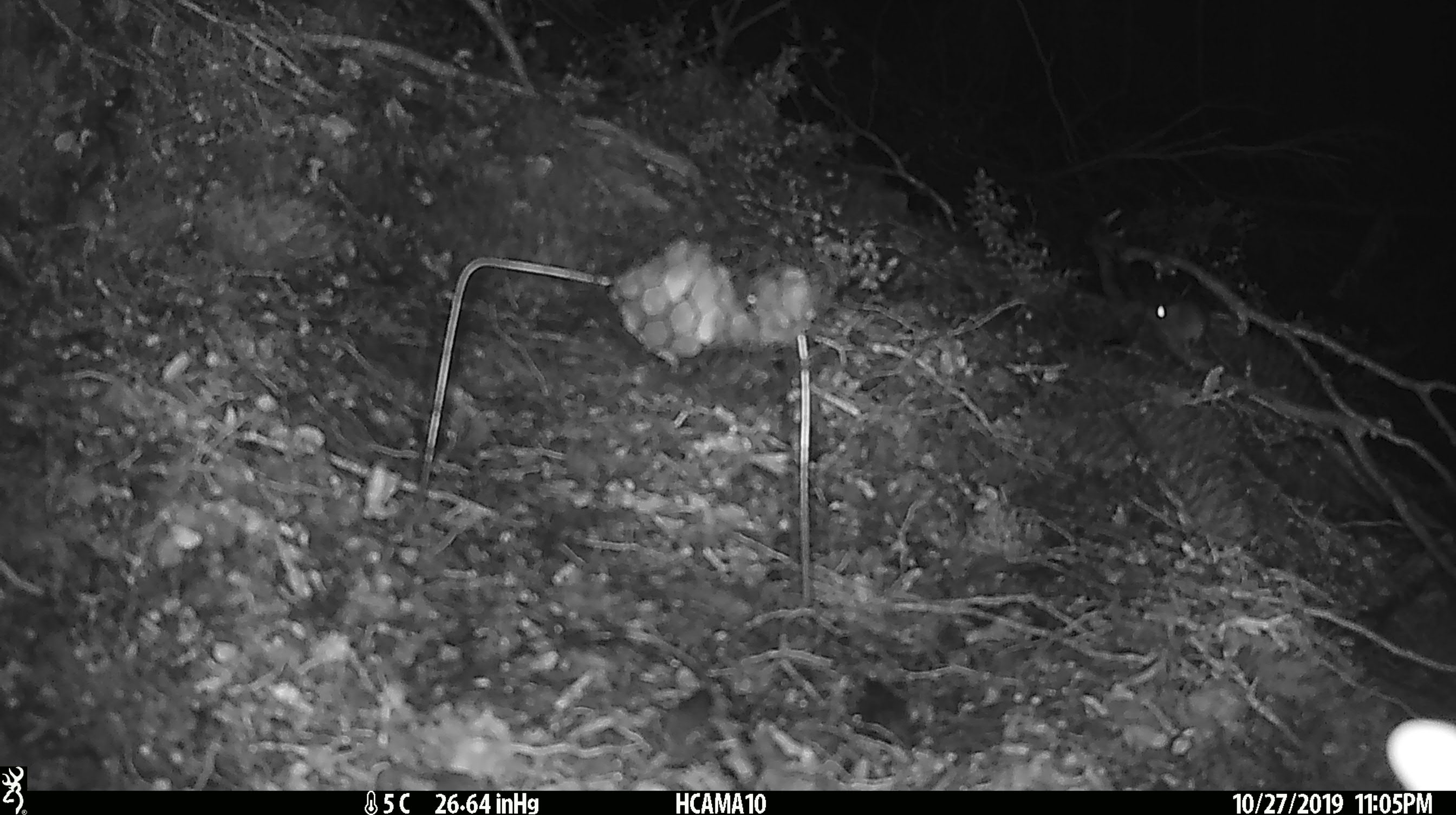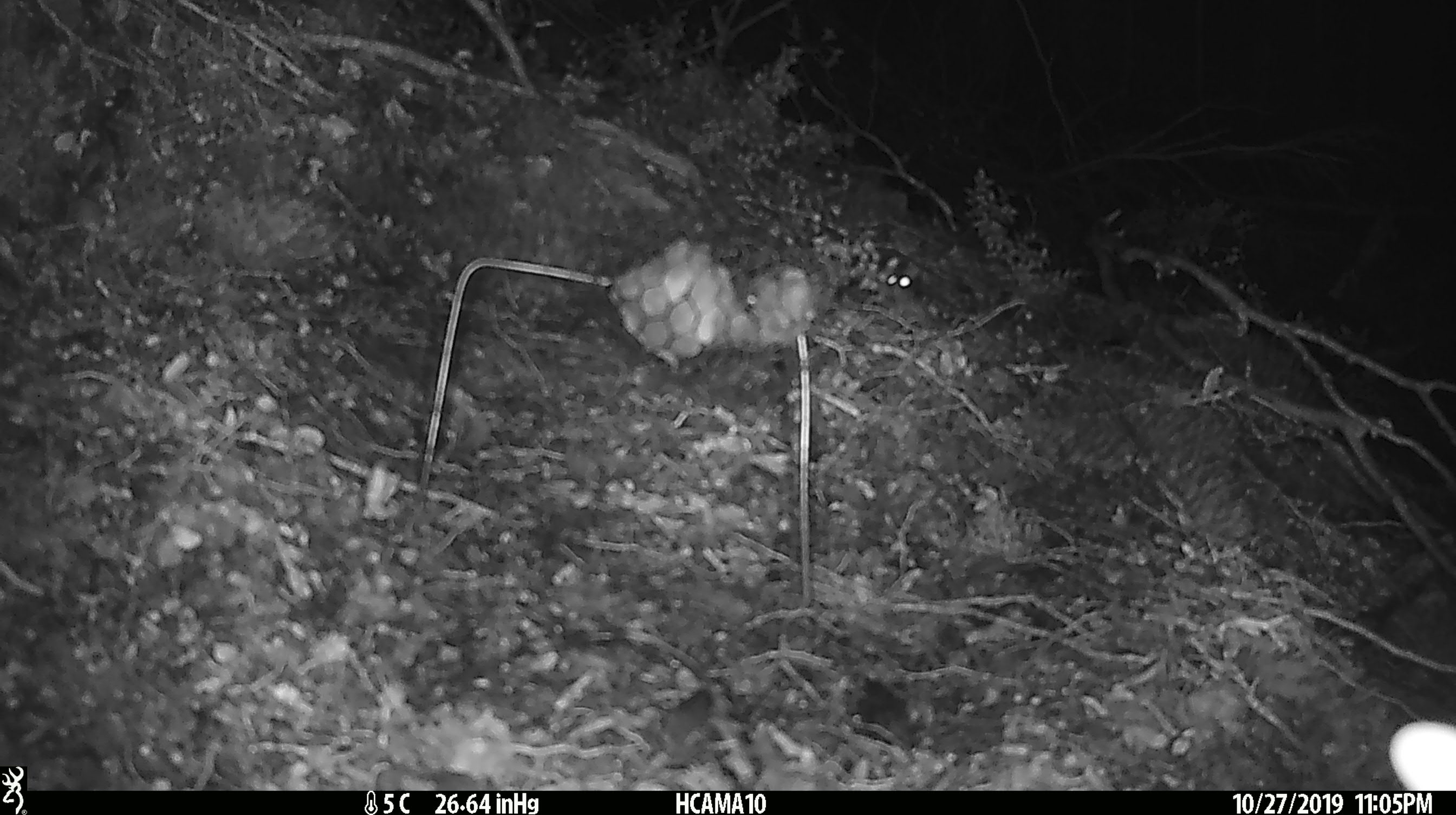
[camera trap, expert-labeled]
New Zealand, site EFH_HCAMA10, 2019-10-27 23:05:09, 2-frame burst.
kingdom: Animalia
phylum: Chordata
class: Mammalia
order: Rodentia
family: Muridae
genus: Mus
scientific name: Mus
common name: mouse